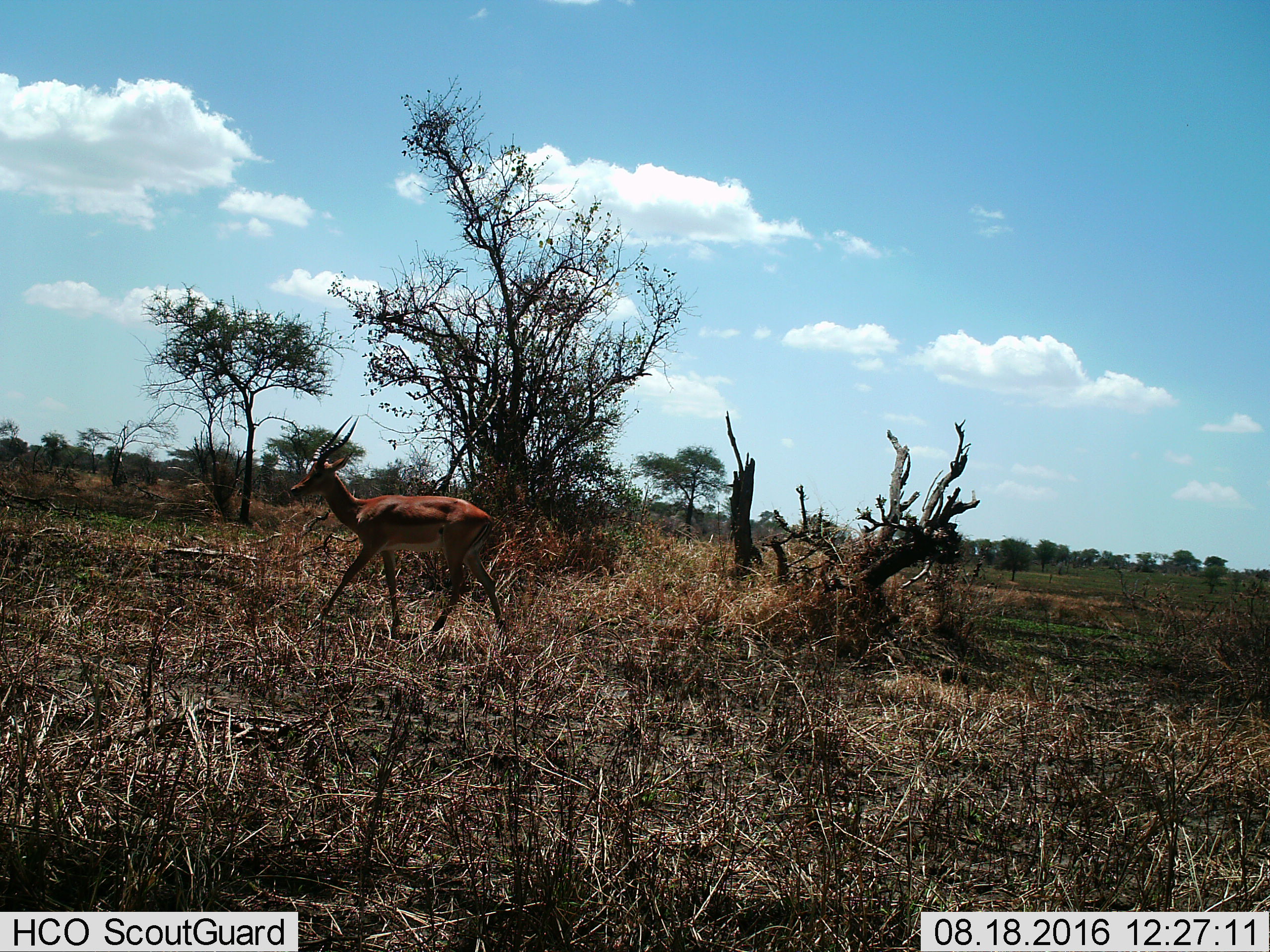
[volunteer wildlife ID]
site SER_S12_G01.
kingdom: Animalia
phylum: Chordata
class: Mammalia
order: Artiodactyla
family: Bovidae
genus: Nanger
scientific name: Nanger granti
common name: grant's gazelle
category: gazellegrants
Gazellegrants (grant's gazelle) (Nanger granti), count 1. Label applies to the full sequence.